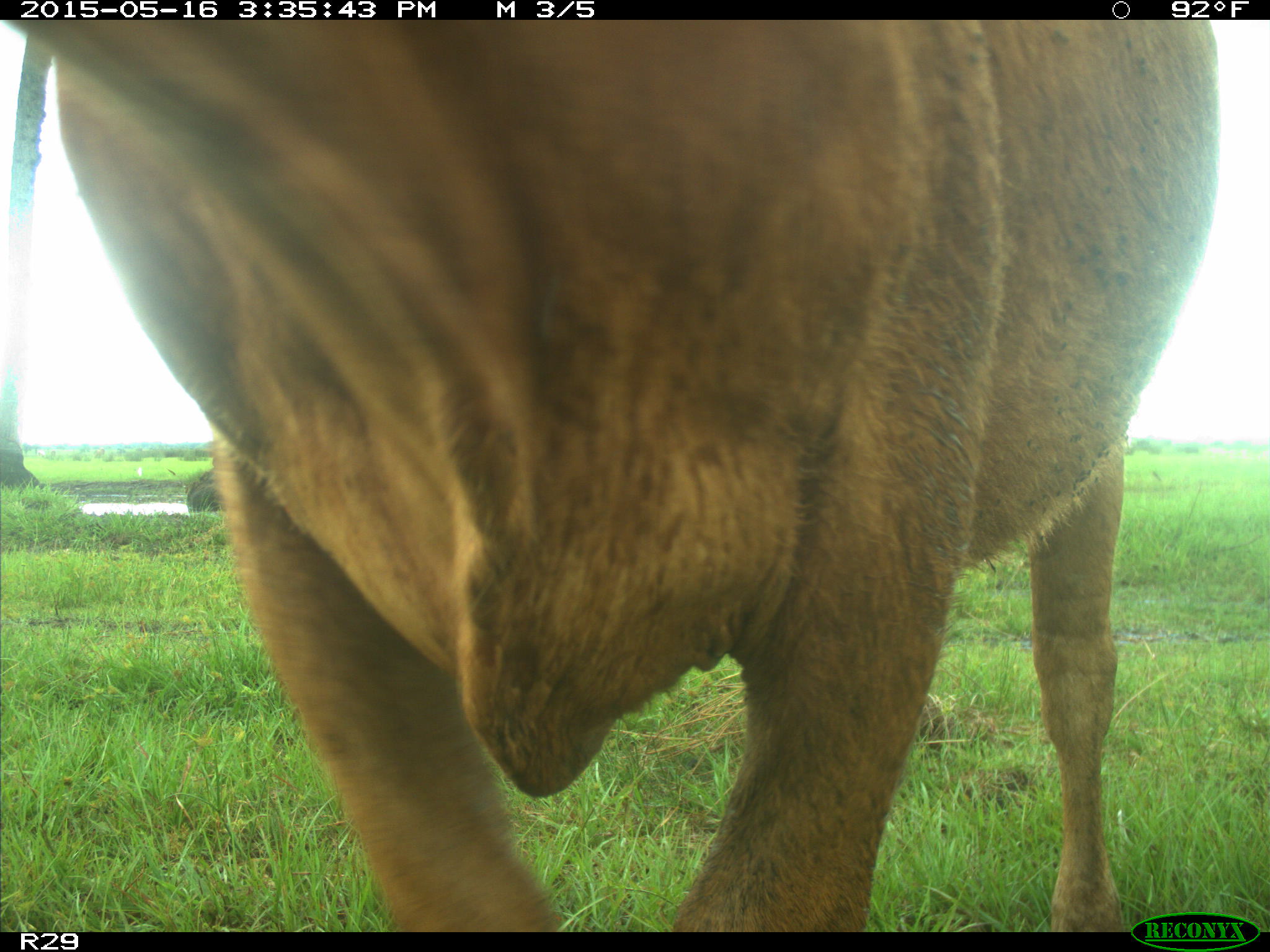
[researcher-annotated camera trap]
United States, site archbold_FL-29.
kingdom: Animalia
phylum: Chordata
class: Mammalia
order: Artiodactyla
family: Bovidae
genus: Bos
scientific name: Bos taurus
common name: domestic cow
Bos taurus (domestic cow).